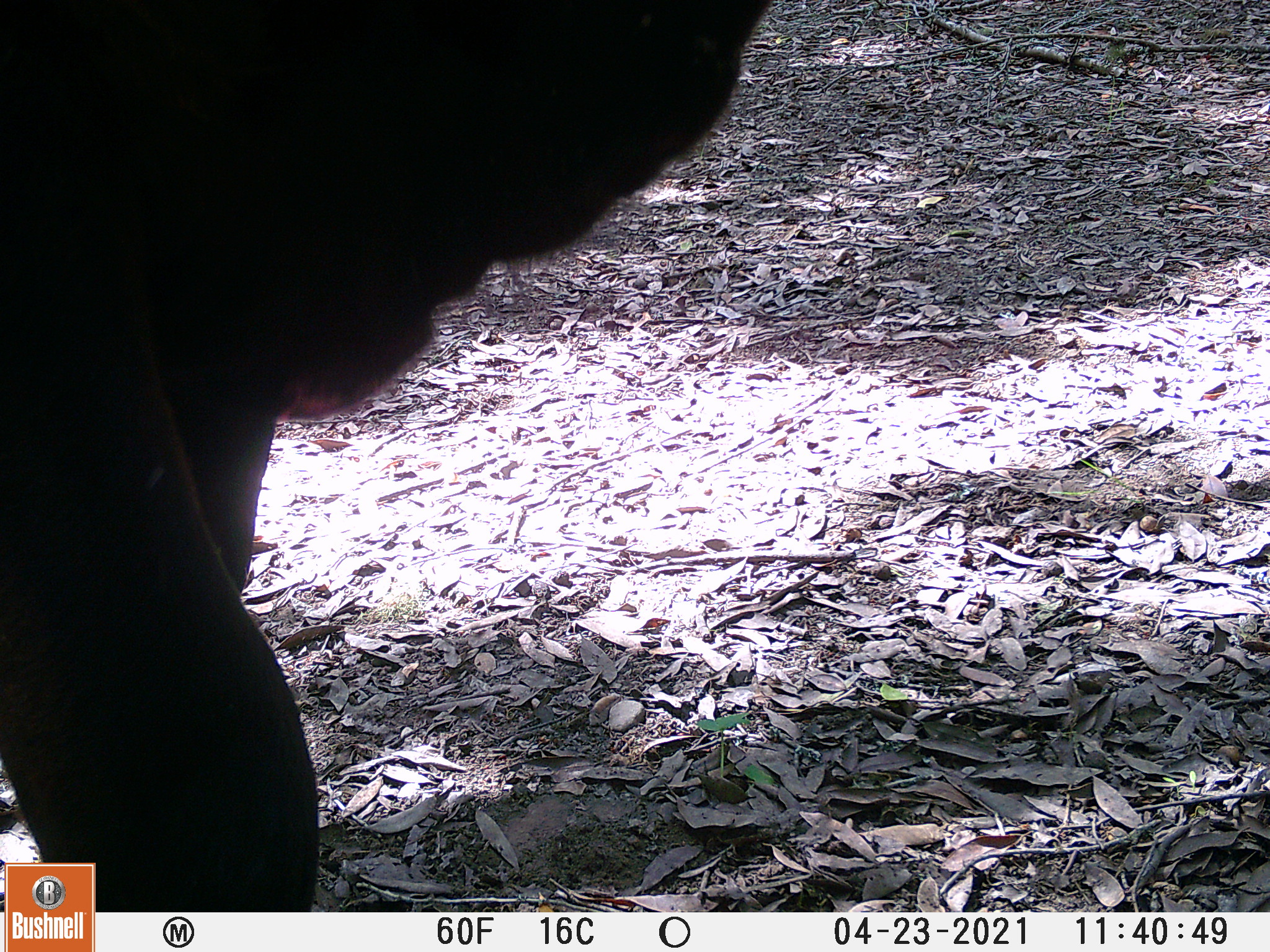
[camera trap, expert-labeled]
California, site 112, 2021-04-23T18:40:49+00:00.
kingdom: Animalia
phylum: Chordata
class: Mammalia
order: Artiodactyla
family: Bovidae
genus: Bos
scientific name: Bos taurus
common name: domestic cattle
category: cattle